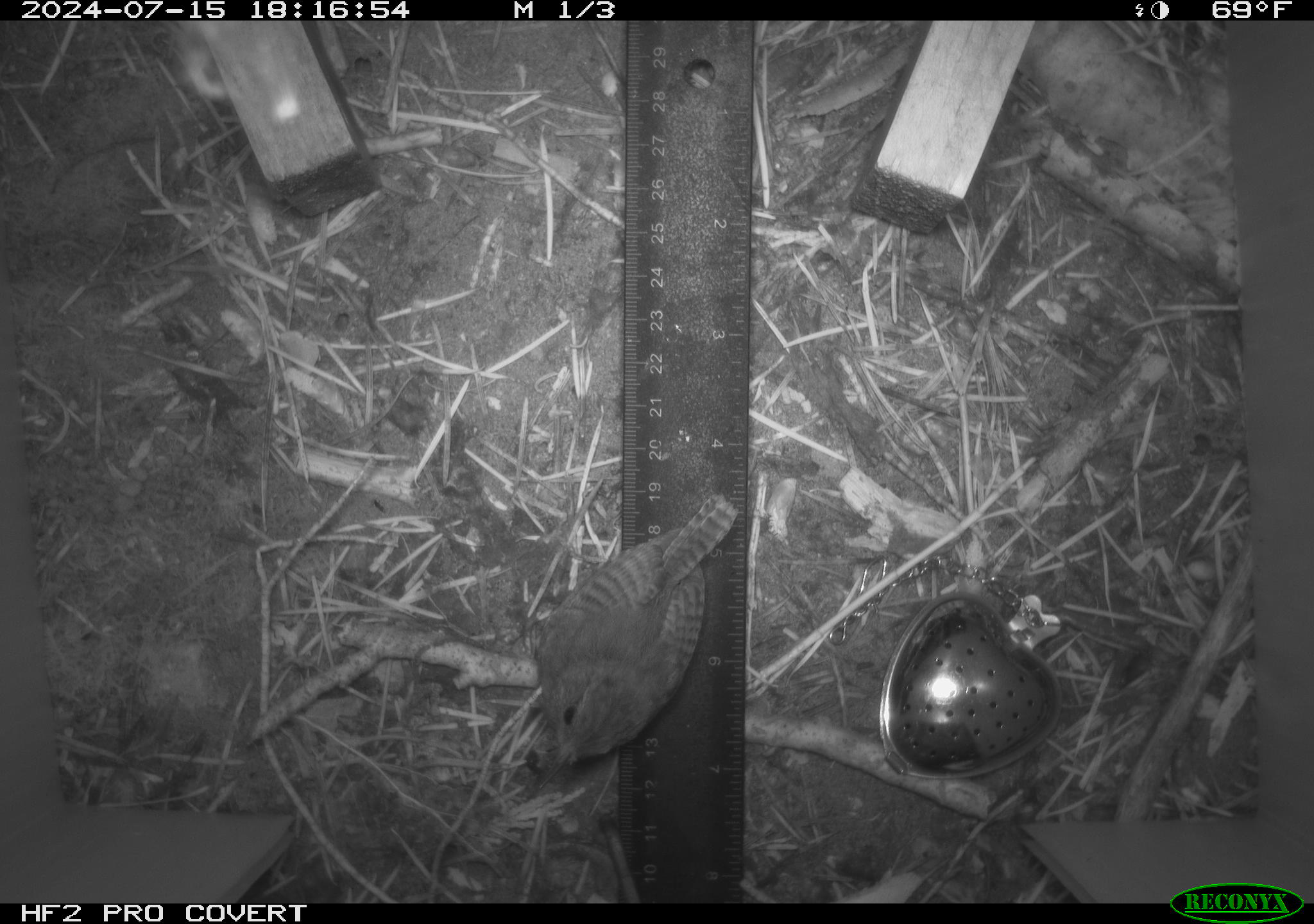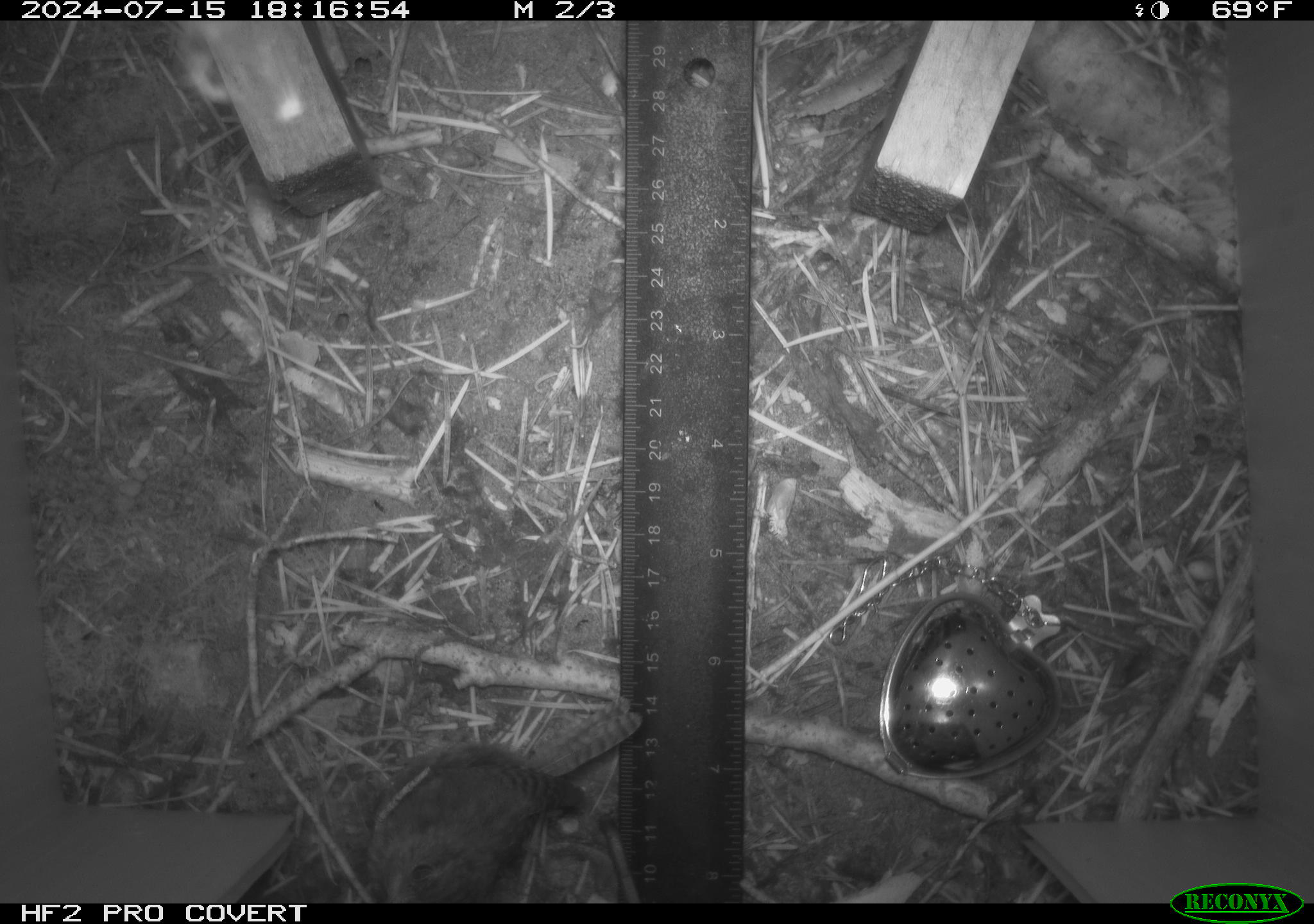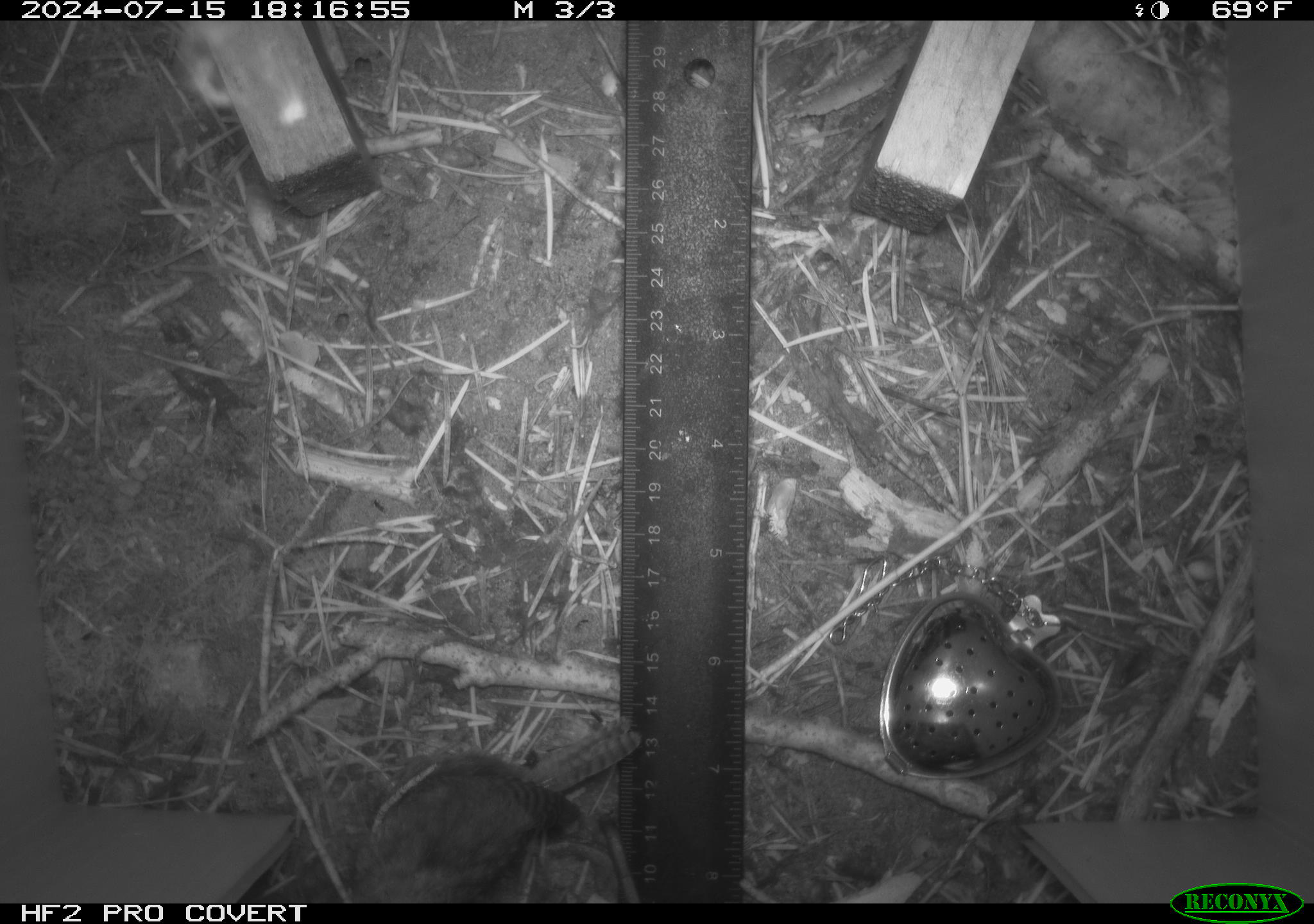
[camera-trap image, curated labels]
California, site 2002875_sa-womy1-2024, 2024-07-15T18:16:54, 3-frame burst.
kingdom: Animalia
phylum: Chordata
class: Aves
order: Passeriformes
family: Troglodytidae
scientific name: Troglodytidae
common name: wren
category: troglodytidae family